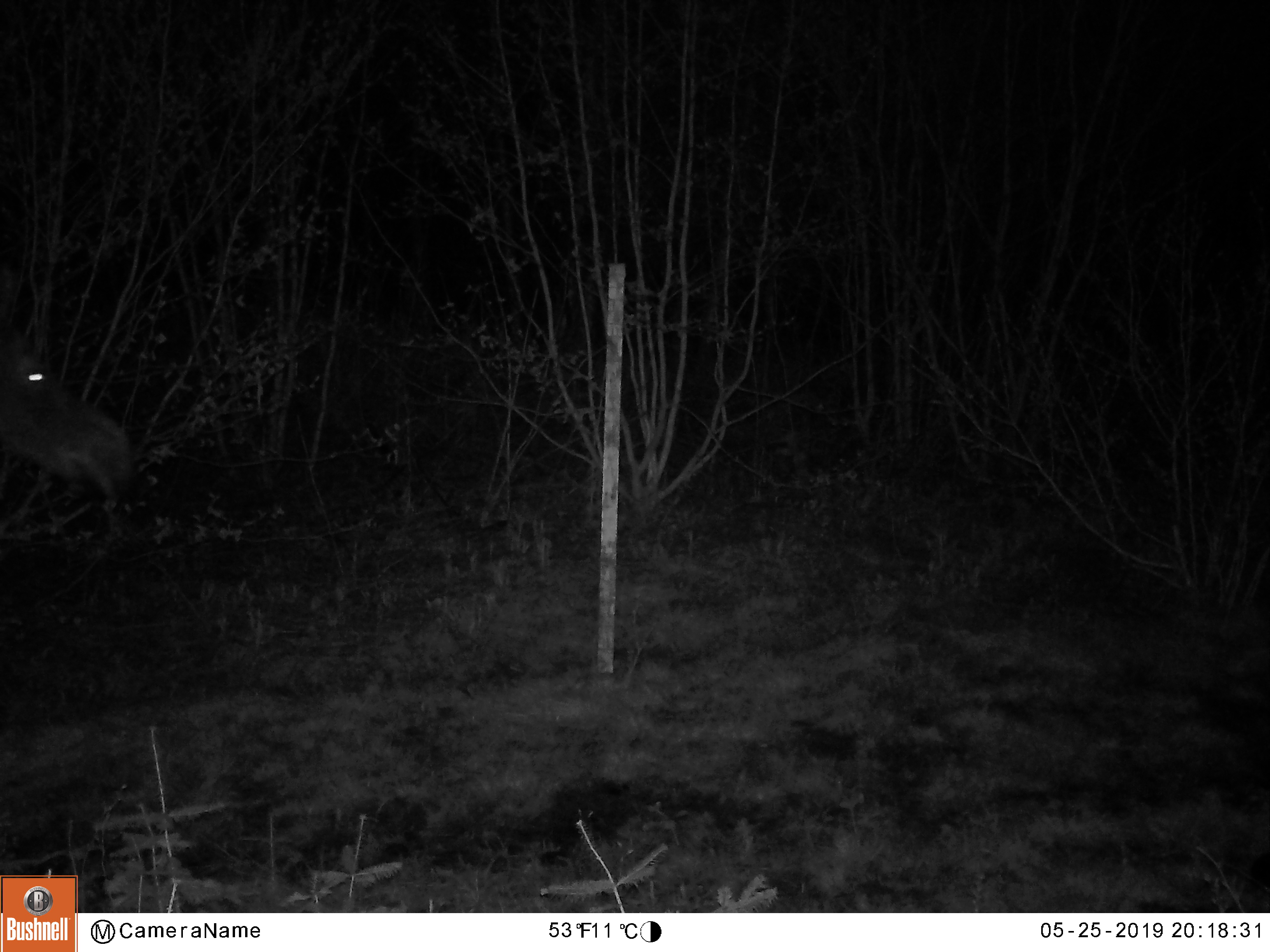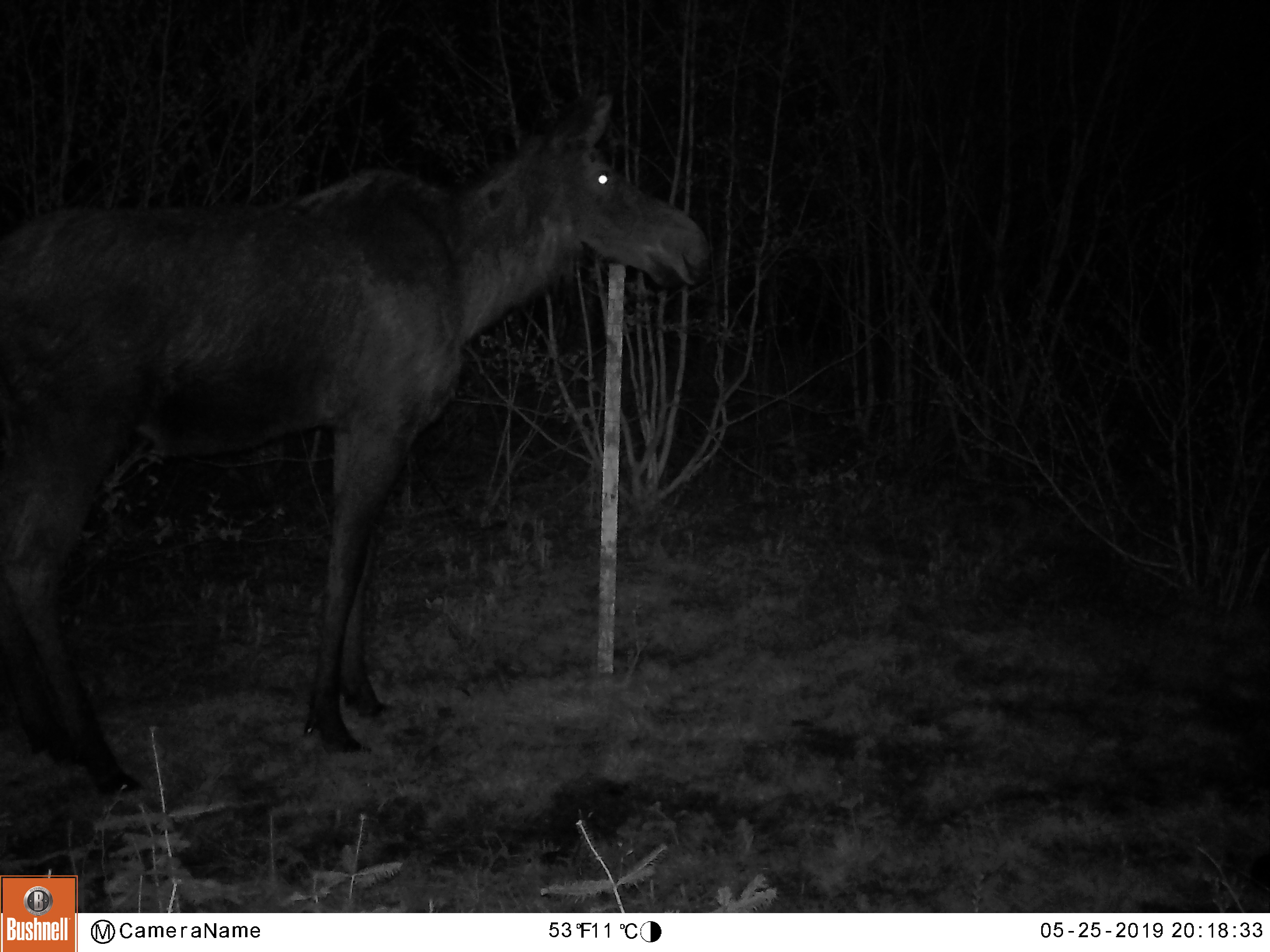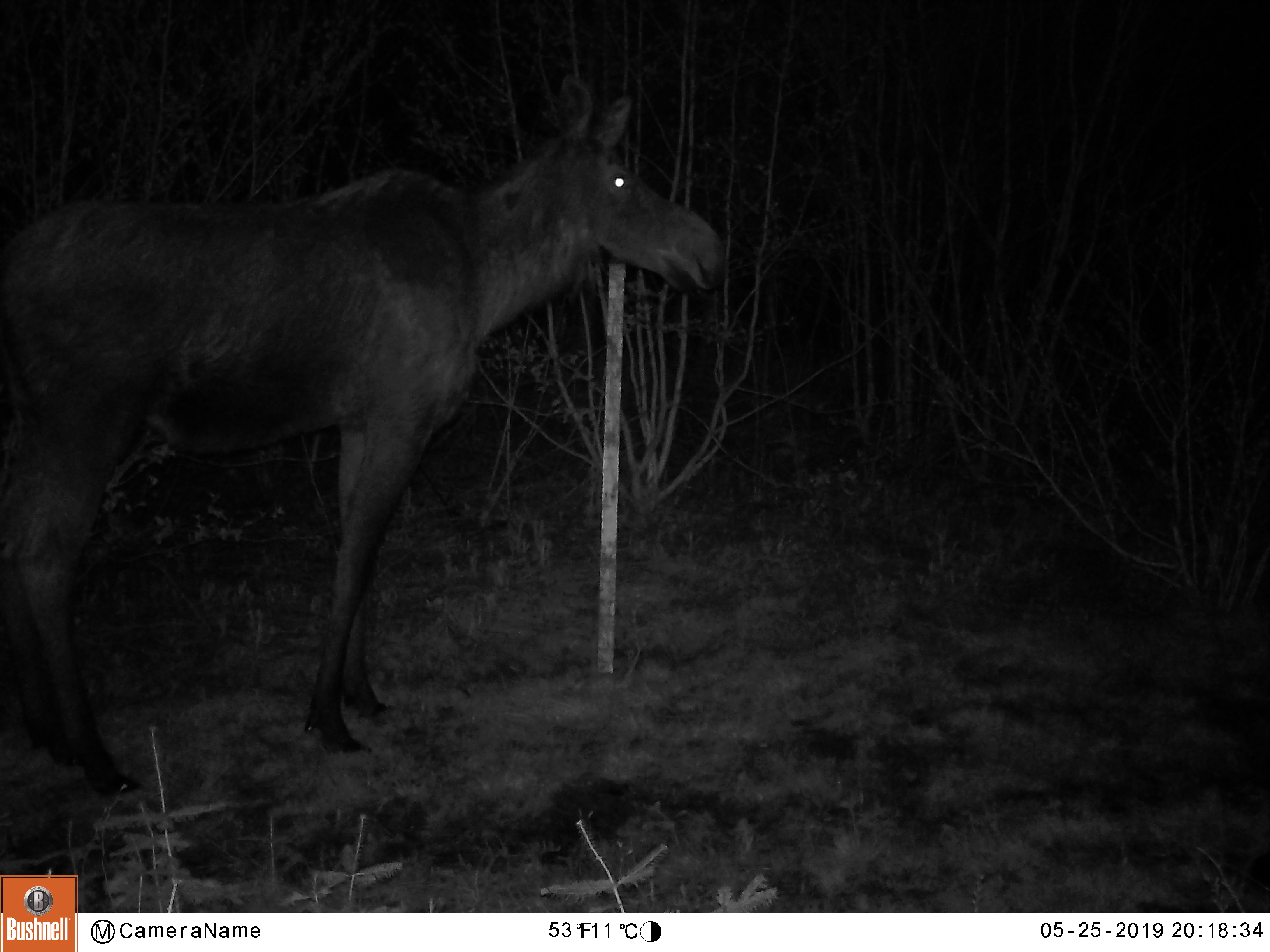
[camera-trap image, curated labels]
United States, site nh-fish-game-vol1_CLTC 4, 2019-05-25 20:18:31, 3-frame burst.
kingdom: Animalia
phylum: Chordata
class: Mammalia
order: Artiodactyla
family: Cervidae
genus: Alces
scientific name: Alces alces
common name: moose